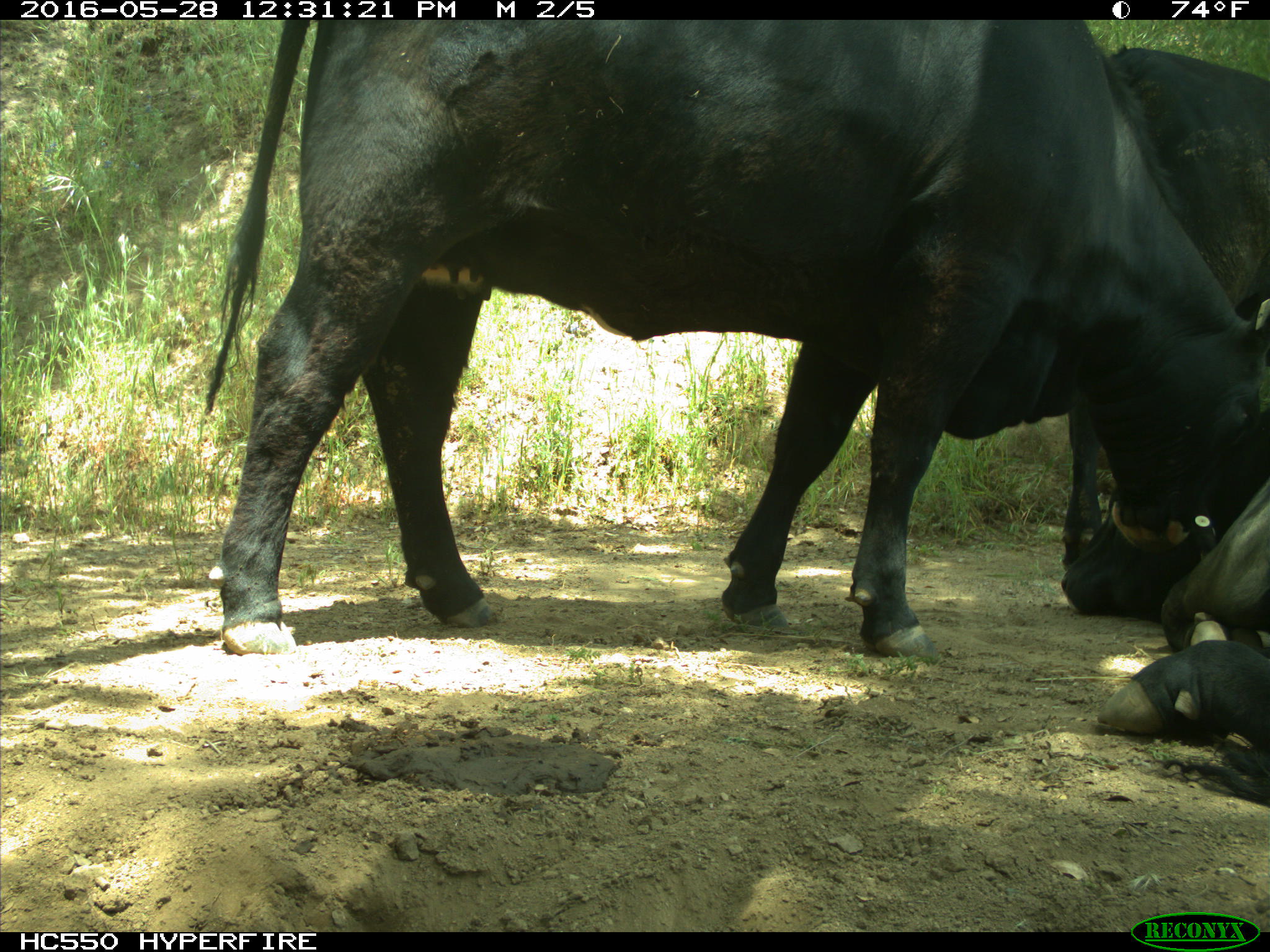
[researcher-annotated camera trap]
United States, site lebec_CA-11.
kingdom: Animalia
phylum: Chordata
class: Mammalia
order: Artiodactyla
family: Bovidae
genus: Bos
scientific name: Bos taurus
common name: domestic cow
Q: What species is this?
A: Bos taurus (domestic cow).